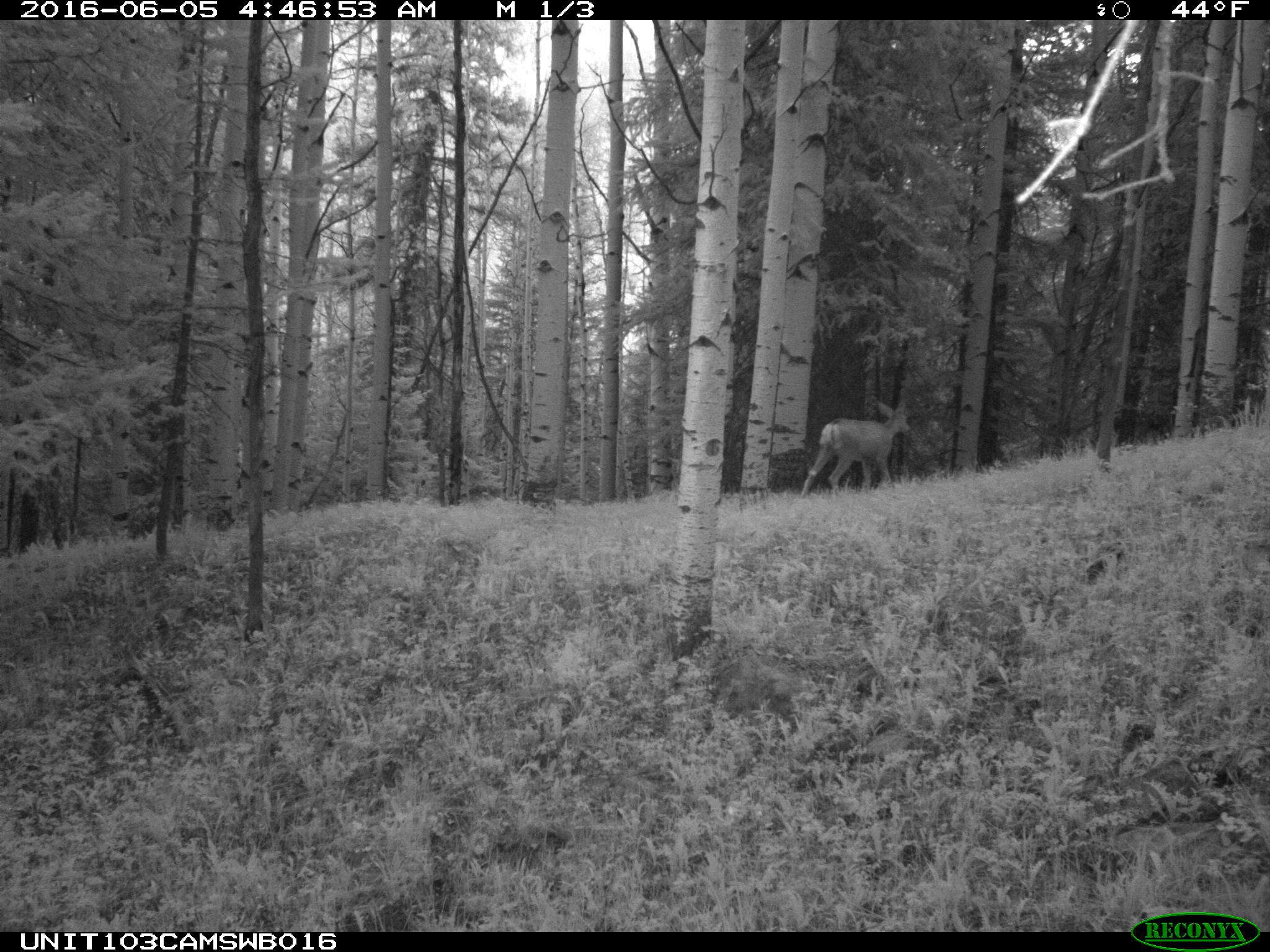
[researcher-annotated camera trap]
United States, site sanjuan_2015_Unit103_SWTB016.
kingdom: Animalia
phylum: Chordata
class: Mammalia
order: Artiodactyla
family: Cervidae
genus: Odocoileus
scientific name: Odocoileus hemionus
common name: mule deer